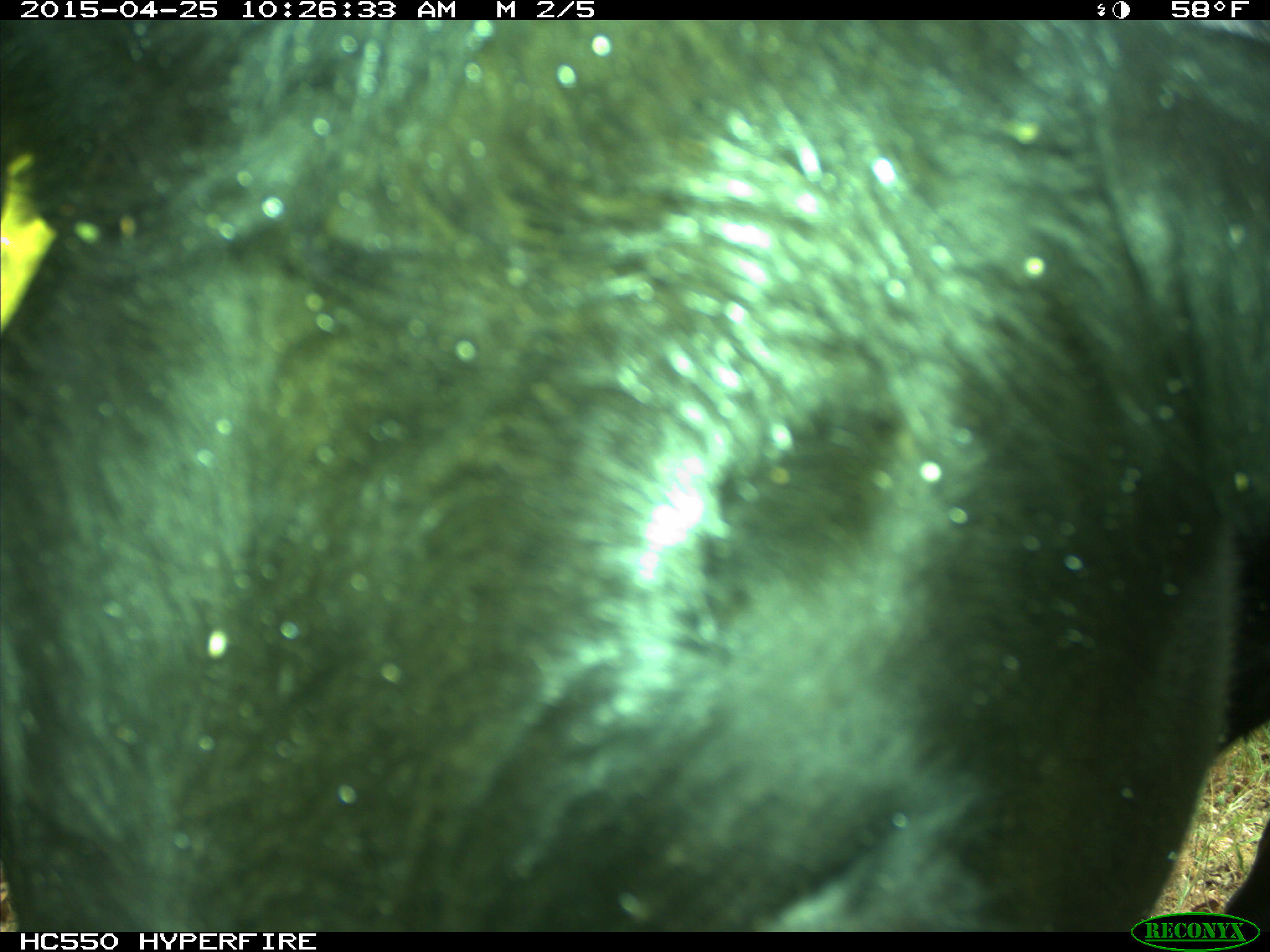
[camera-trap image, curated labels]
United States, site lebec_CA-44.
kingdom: Animalia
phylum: Chordata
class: Mammalia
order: Artiodactyla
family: Suidae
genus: Sus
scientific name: Sus scrofa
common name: wild boar